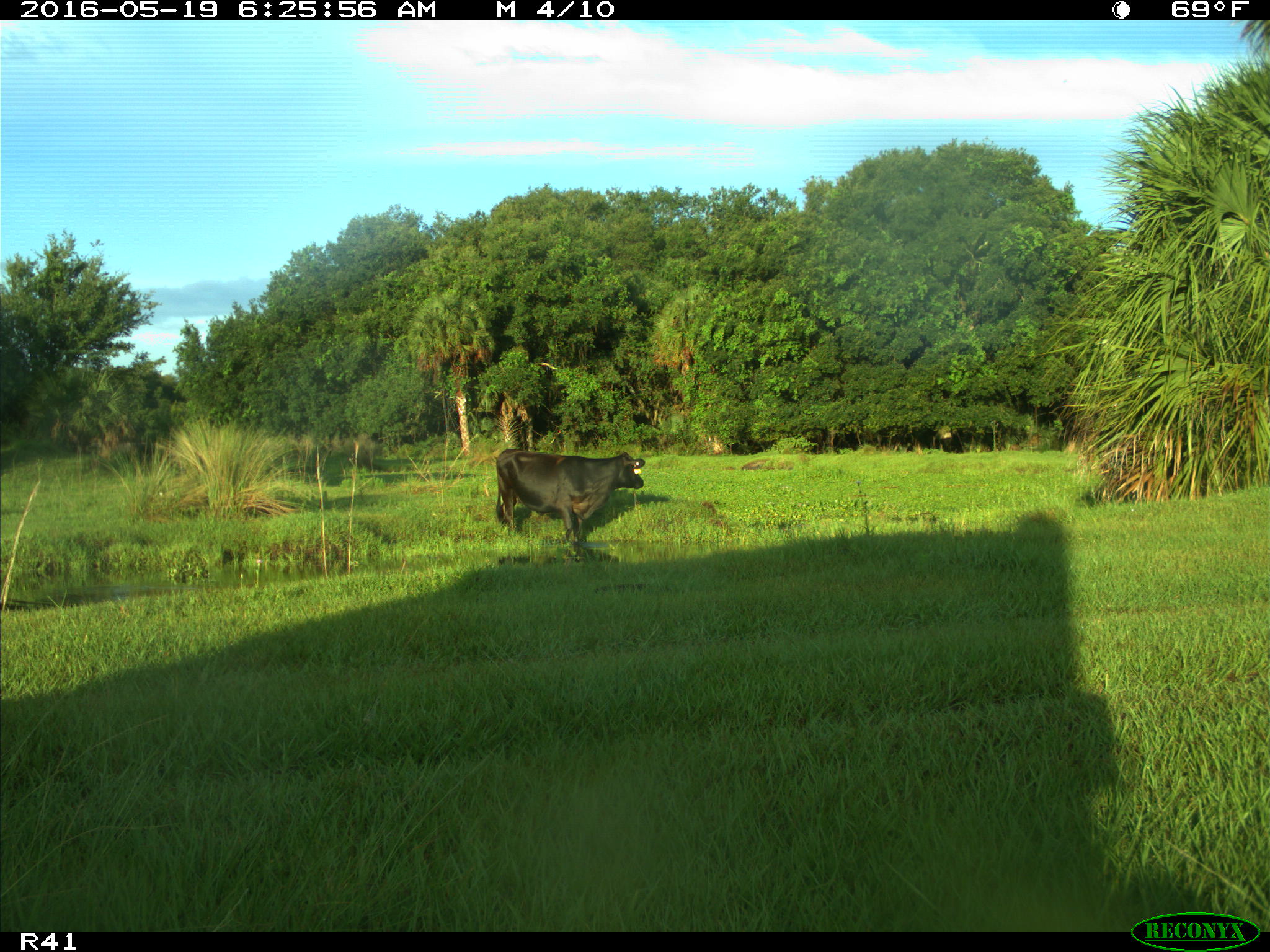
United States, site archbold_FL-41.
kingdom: Animalia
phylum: Chordata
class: Mammalia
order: Artiodactyla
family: Bovidae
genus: Bos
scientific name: Bos taurus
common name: domestic cow